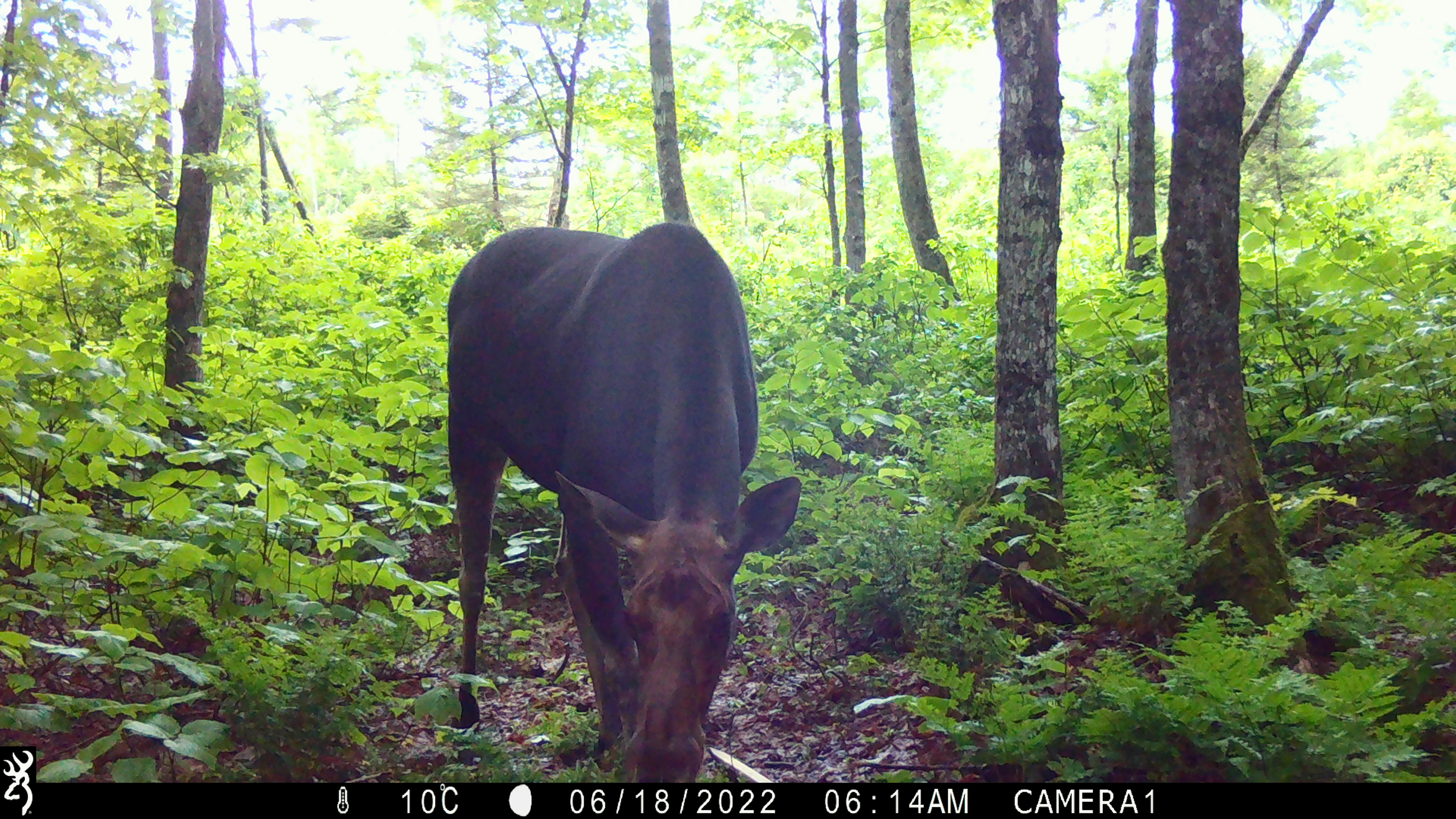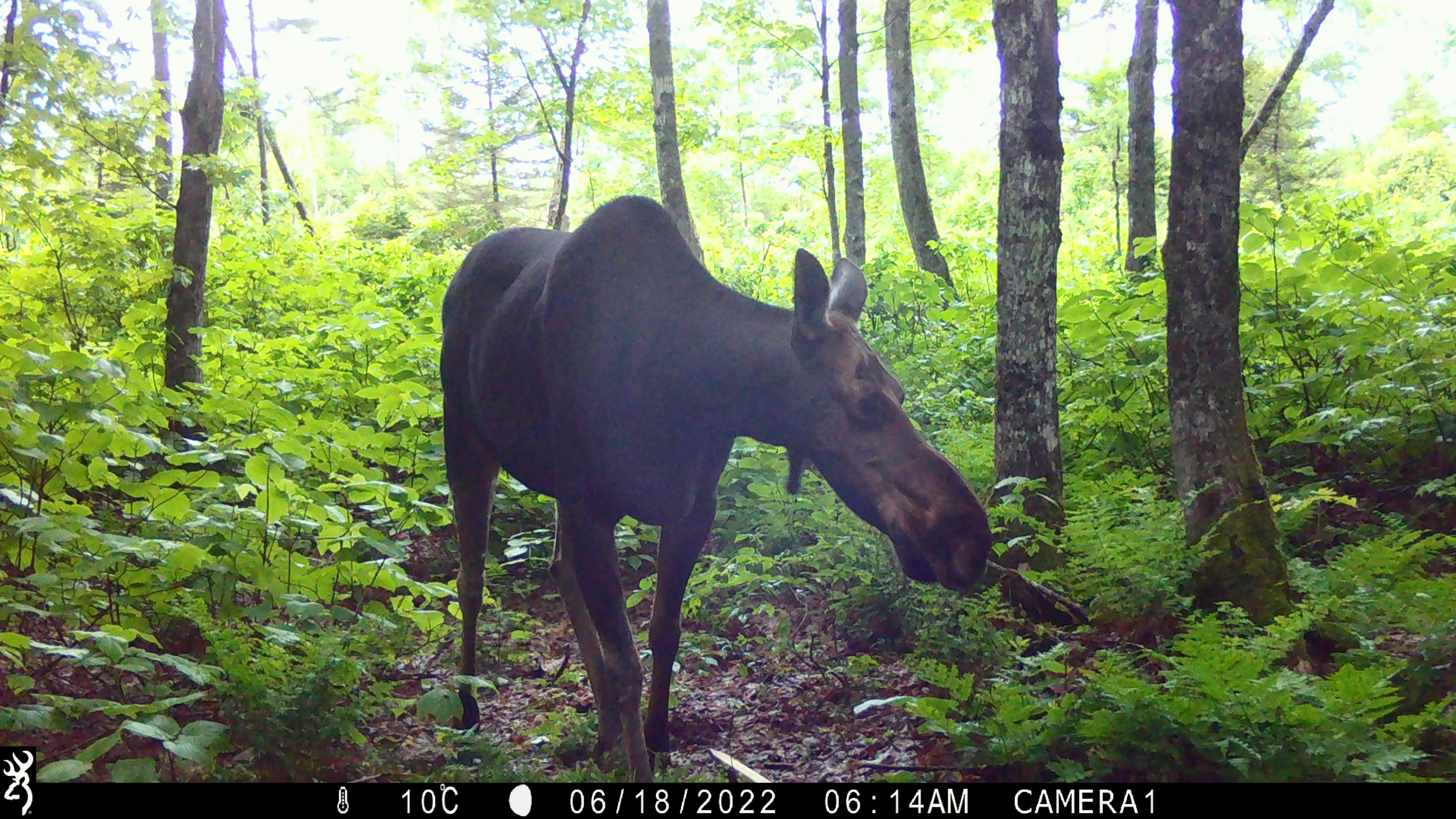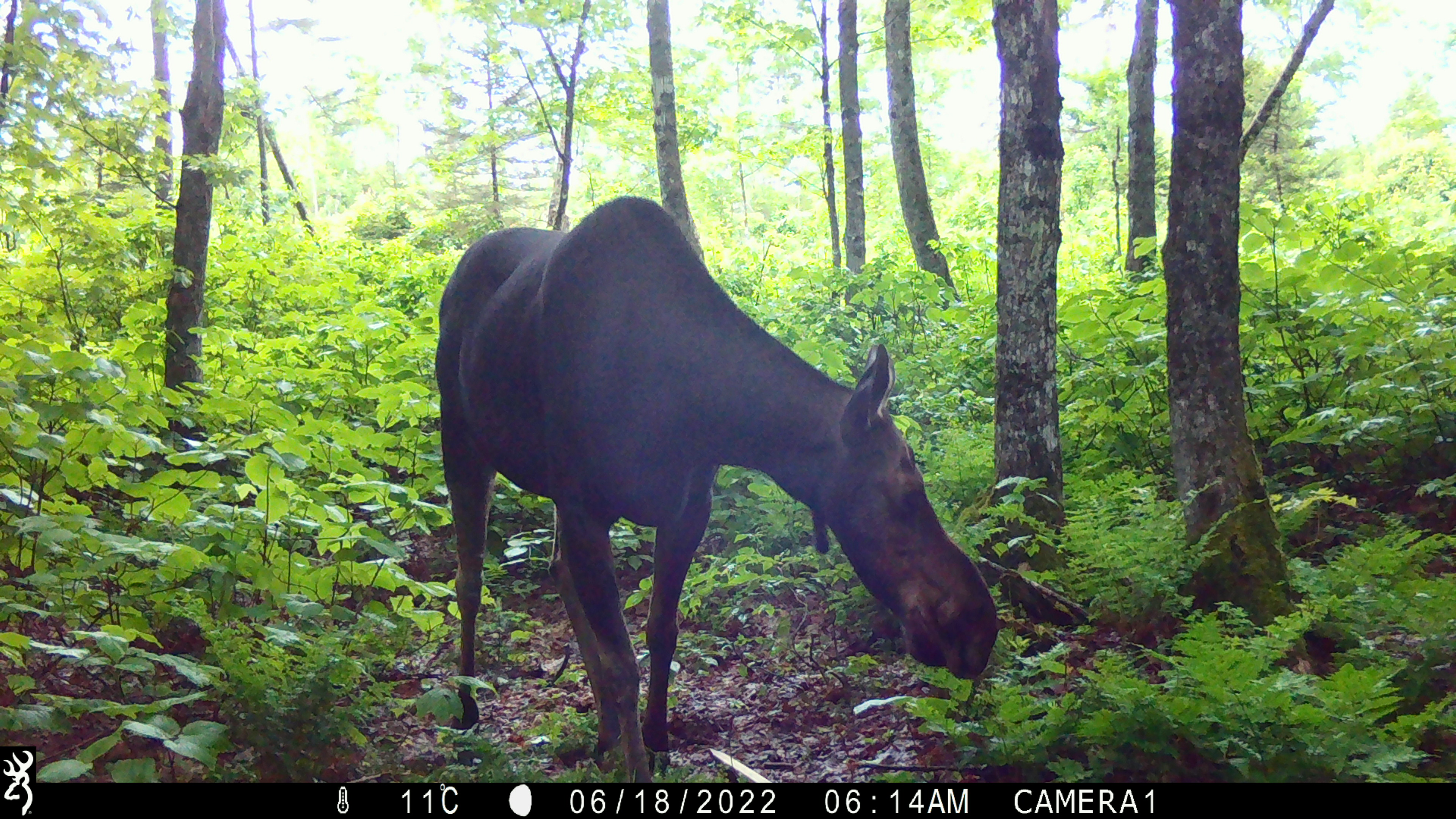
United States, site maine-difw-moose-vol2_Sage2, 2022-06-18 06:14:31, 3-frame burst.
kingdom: Animalia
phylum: Chordata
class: Mammalia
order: Artiodactyla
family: Cervidae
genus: Alces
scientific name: Alces alces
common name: moose